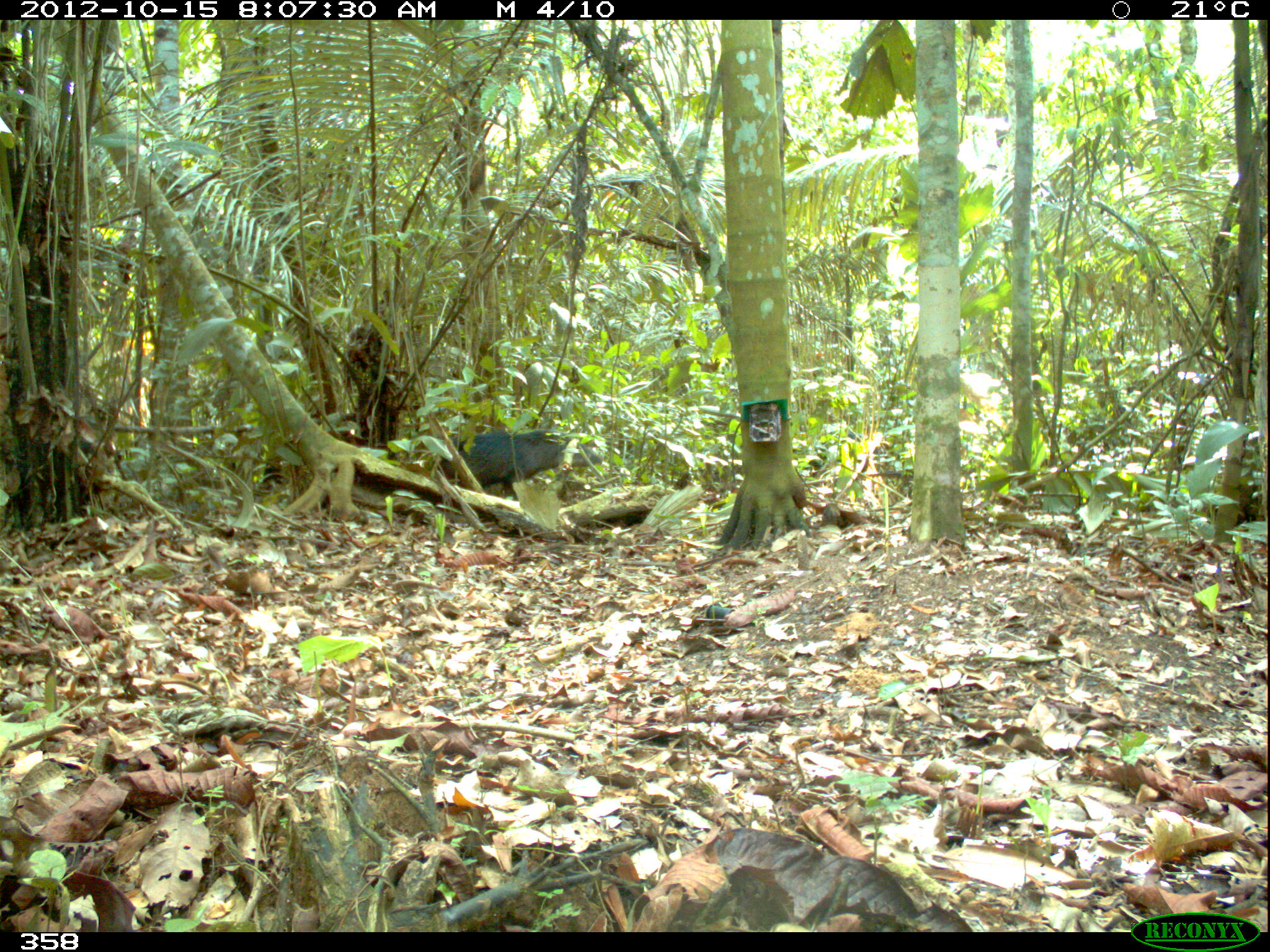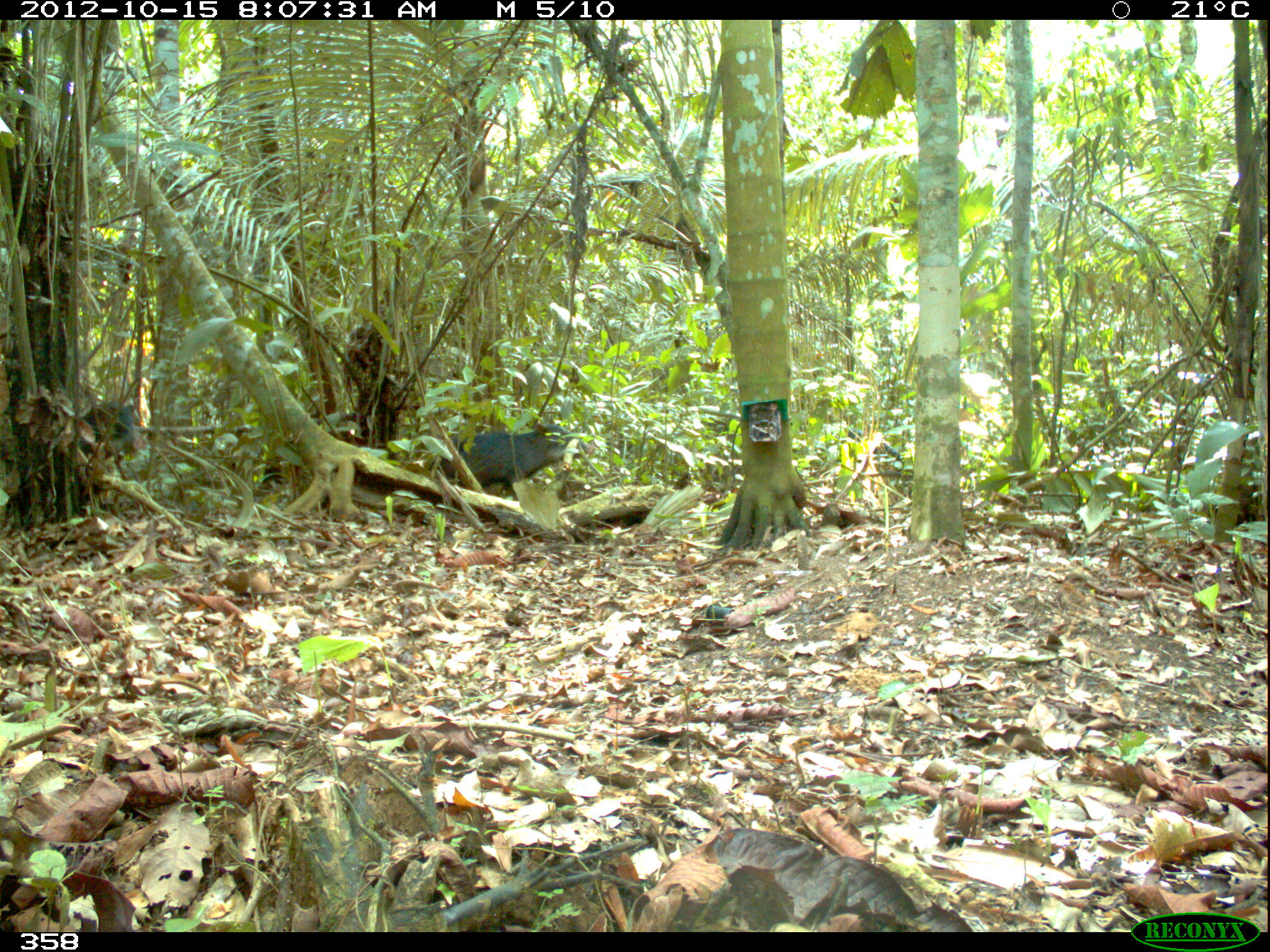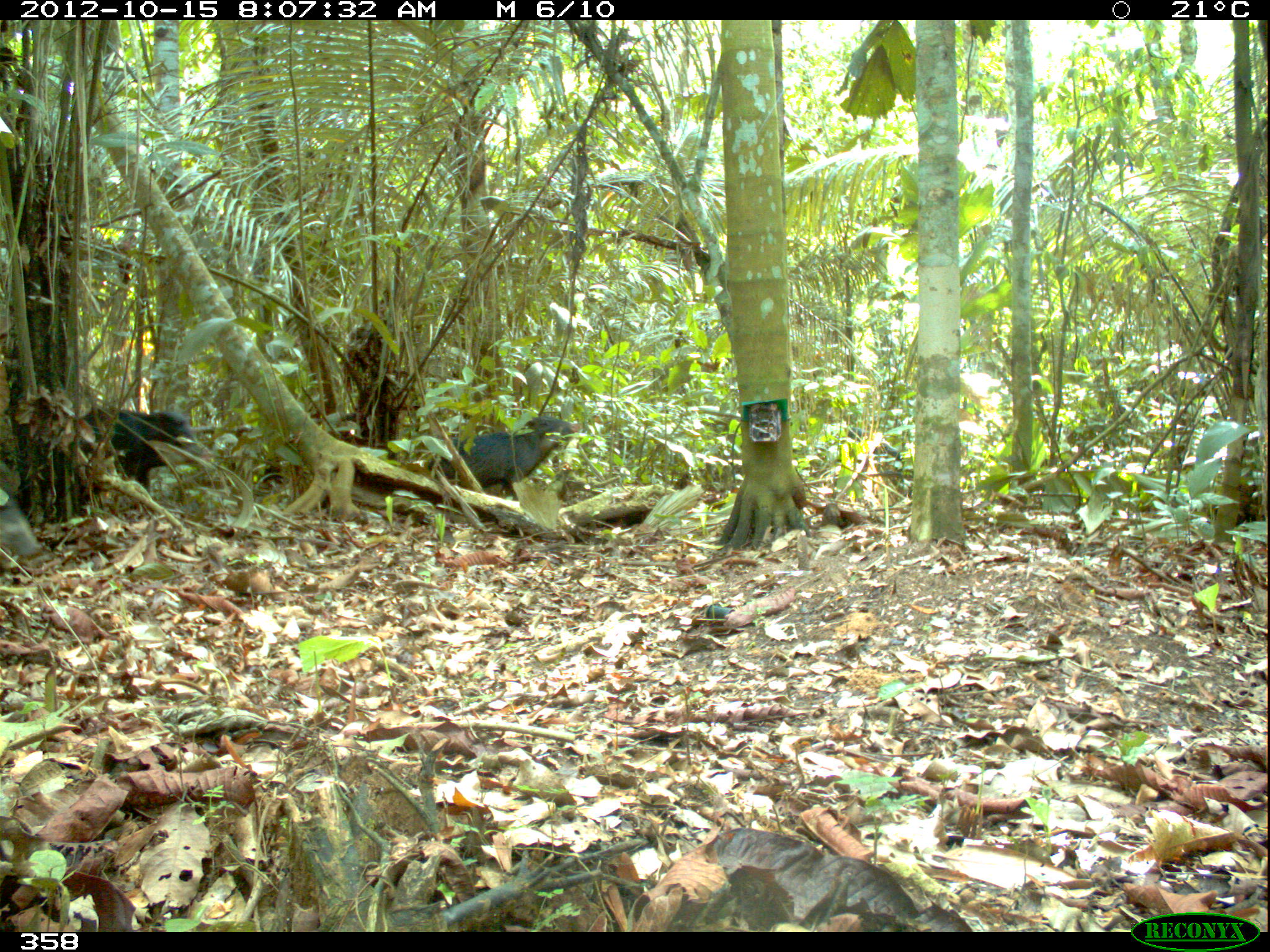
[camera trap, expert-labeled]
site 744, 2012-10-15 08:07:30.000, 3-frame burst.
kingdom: Animalia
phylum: Chordata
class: Mammalia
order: Artiodactyla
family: Tayassuidae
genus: Tayassu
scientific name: Tayassu pecari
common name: white-lipped peccary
Tayassu pecari (white-lipped peccary).